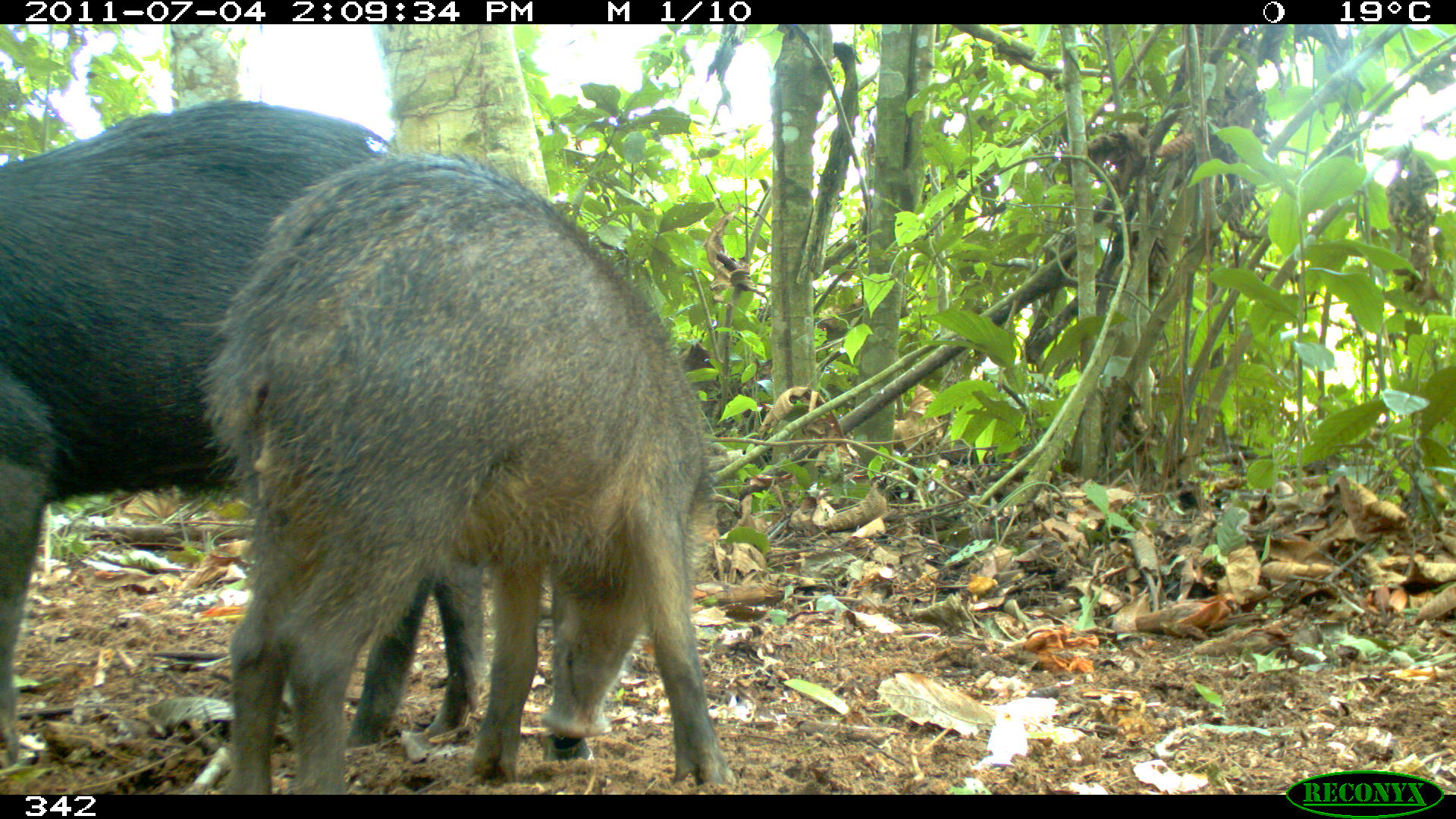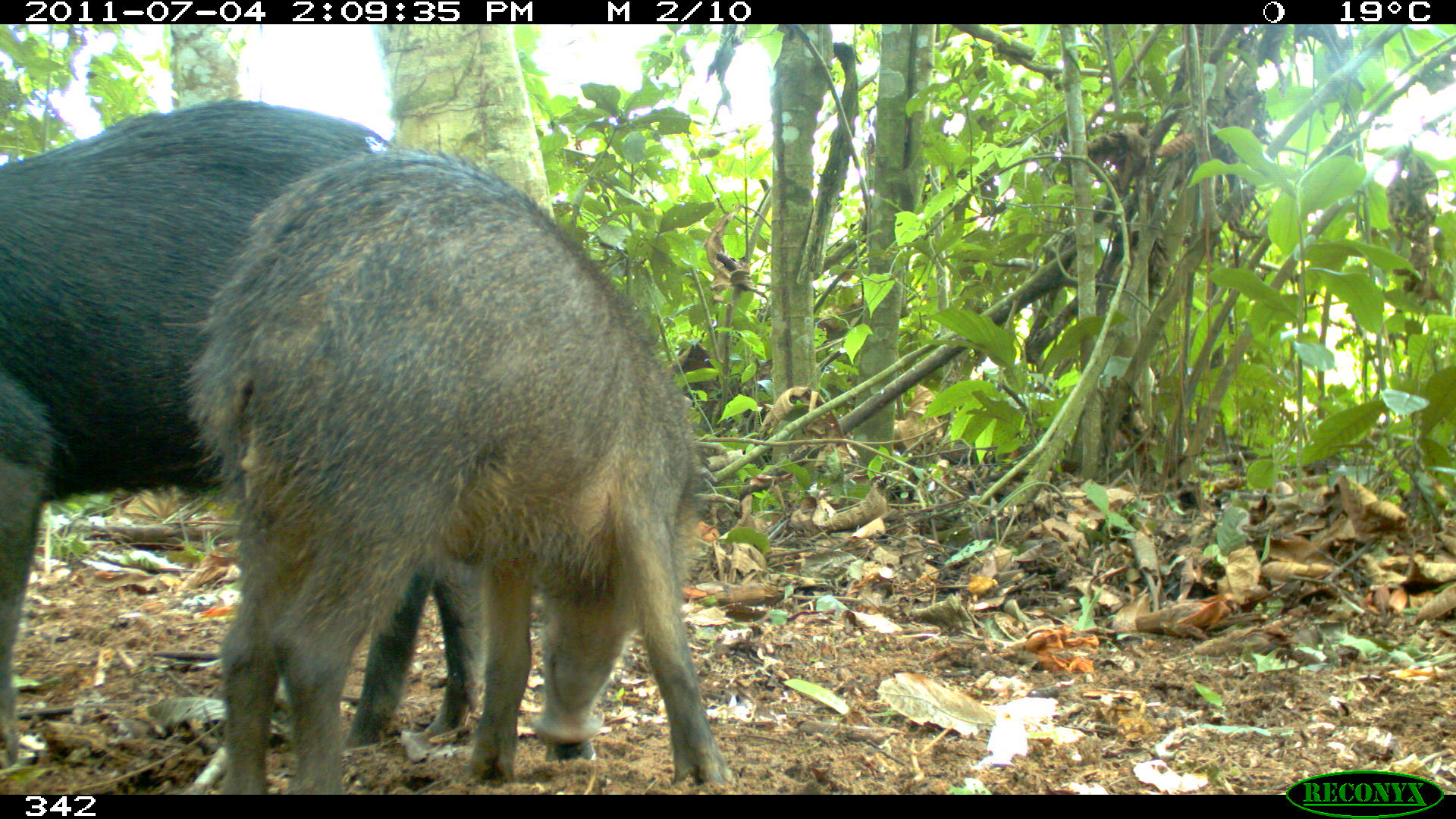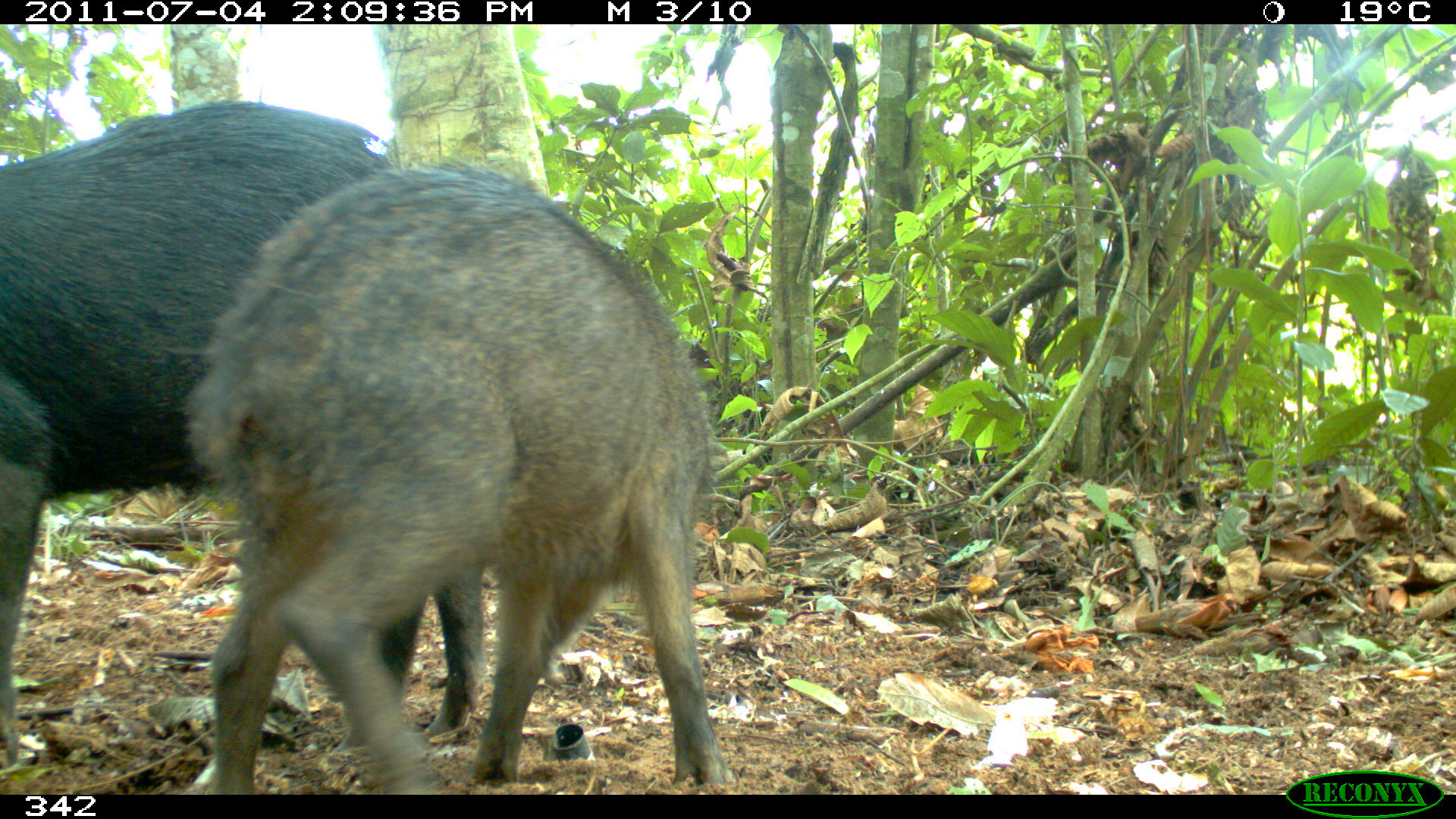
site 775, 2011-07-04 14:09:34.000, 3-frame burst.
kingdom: Animalia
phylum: Chordata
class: Mammalia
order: Artiodactyla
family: Tayassuidae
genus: Tayassu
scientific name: Tayassu pecari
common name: white-lipped peccary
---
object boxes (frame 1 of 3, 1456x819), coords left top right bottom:
tayassu pecari: 196 152 740 794; 0 98 489 754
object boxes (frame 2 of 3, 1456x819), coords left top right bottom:
tayassu pecari: 185 152 728 793; 0 94 495 770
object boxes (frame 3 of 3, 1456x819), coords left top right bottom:
tayassu pecari: 182 161 737 795; 0 100 489 776